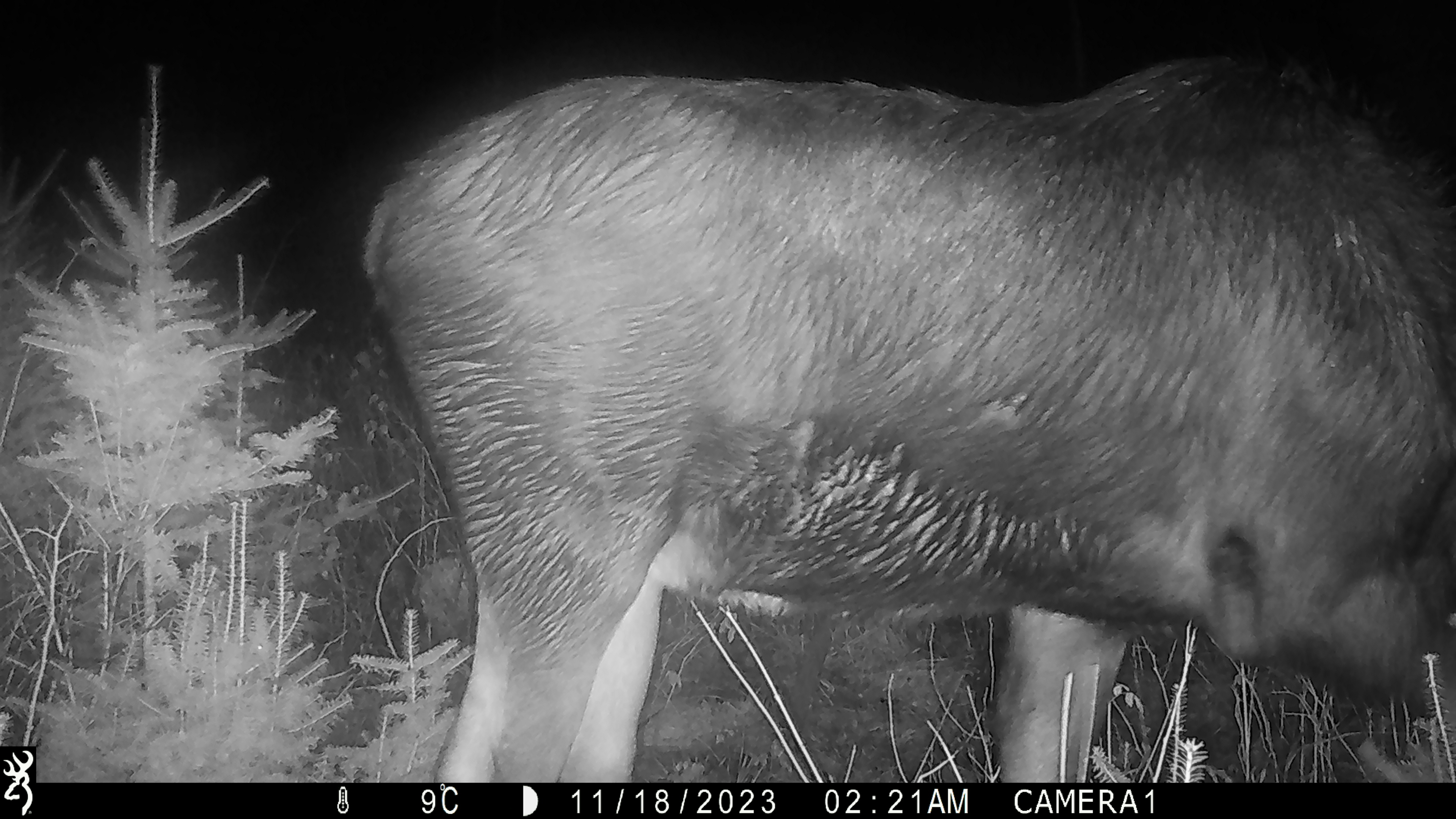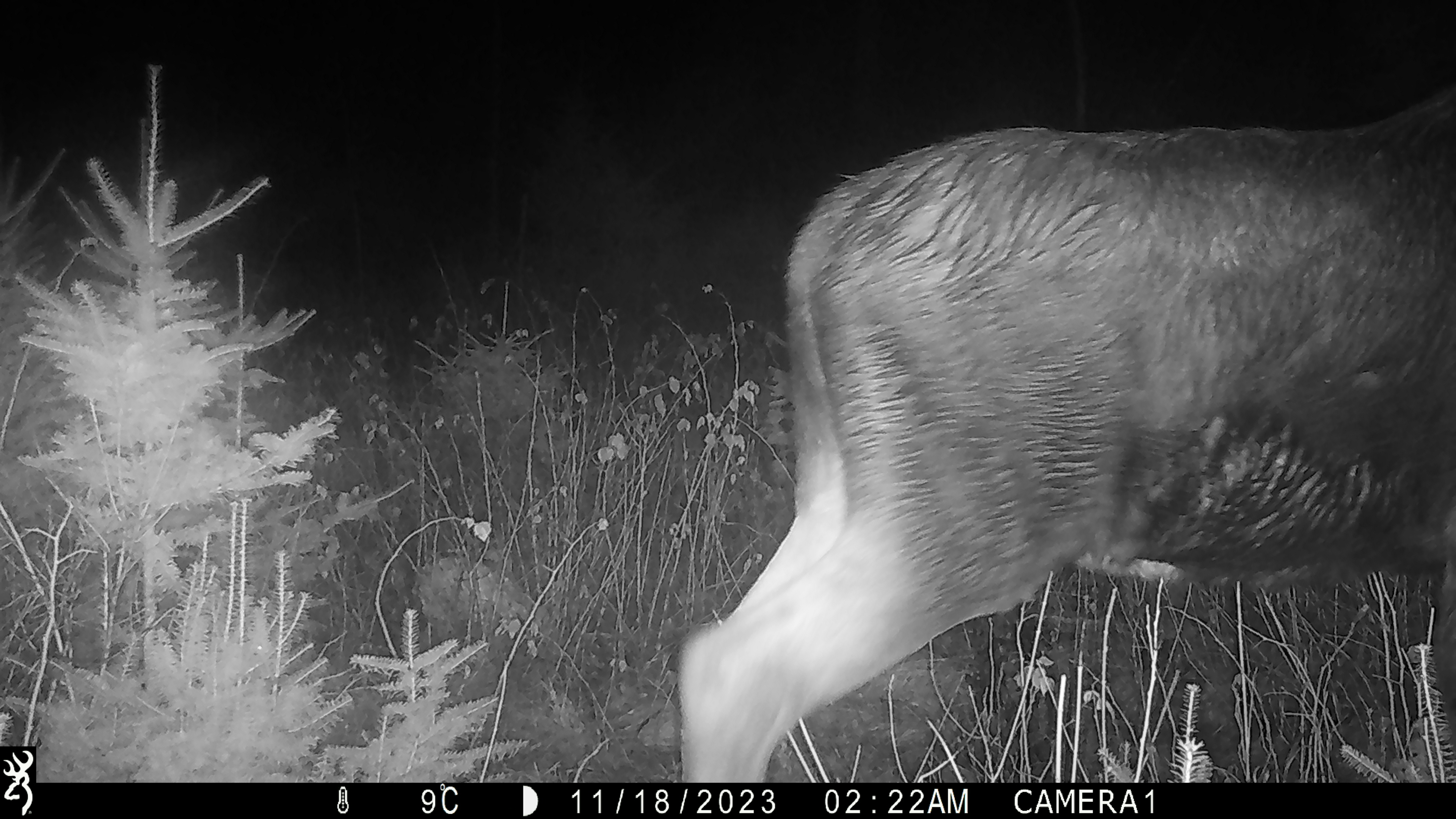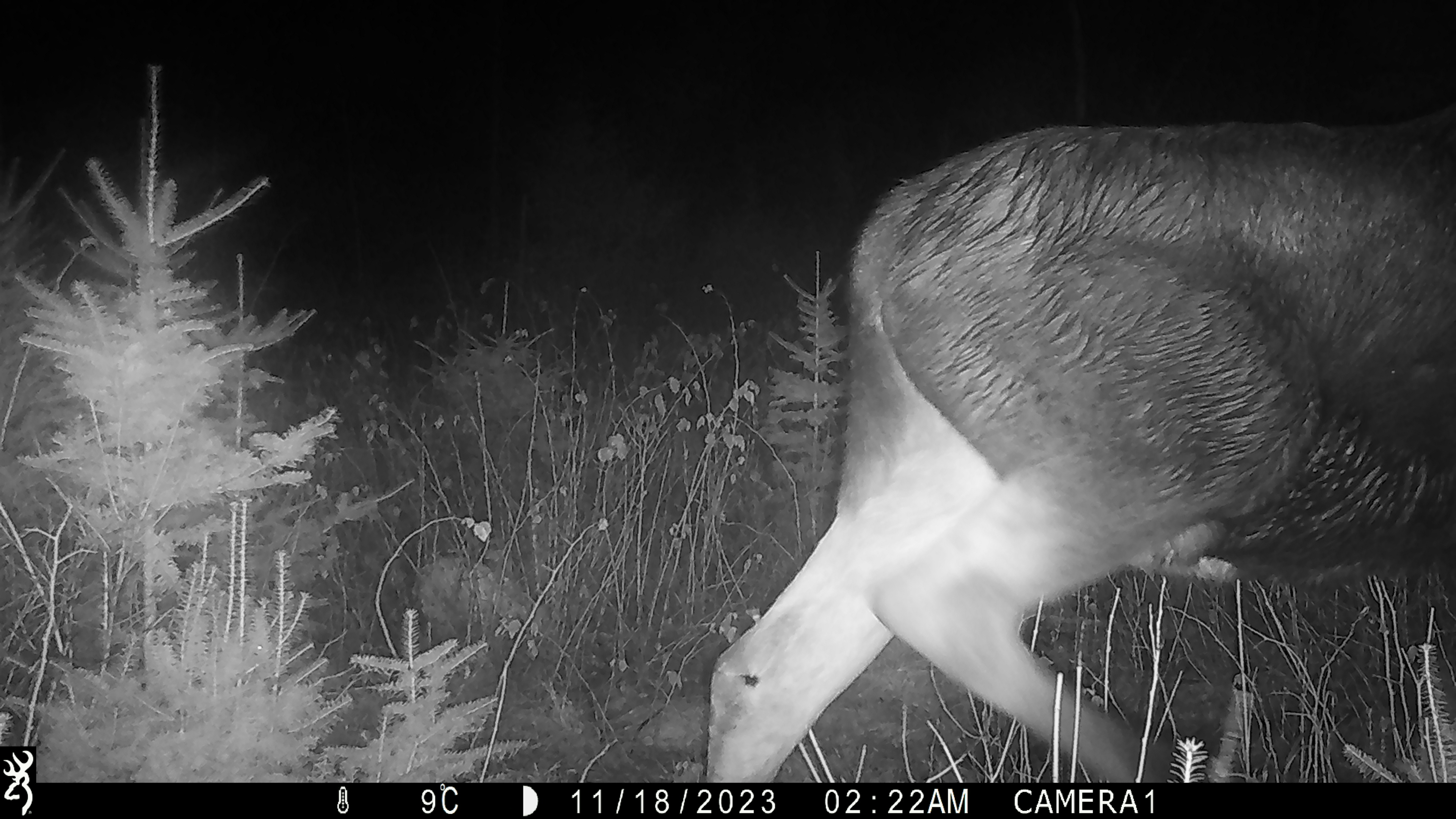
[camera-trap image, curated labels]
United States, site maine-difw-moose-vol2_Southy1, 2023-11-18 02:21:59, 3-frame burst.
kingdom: Animalia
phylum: Chordata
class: Mammalia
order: Artiodactyla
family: Cervidae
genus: Alces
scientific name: Alces alces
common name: moose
Moose (Alces alces).